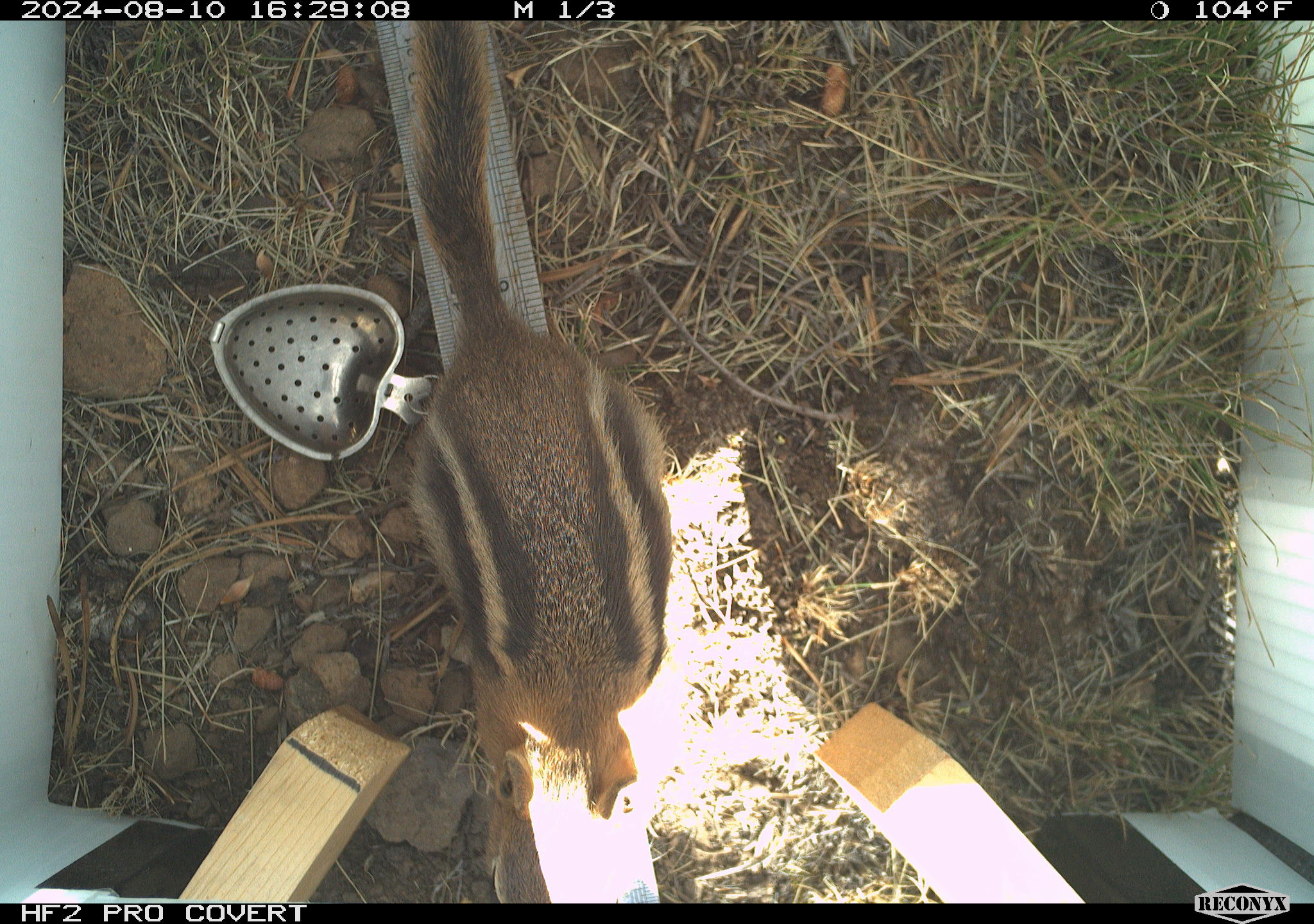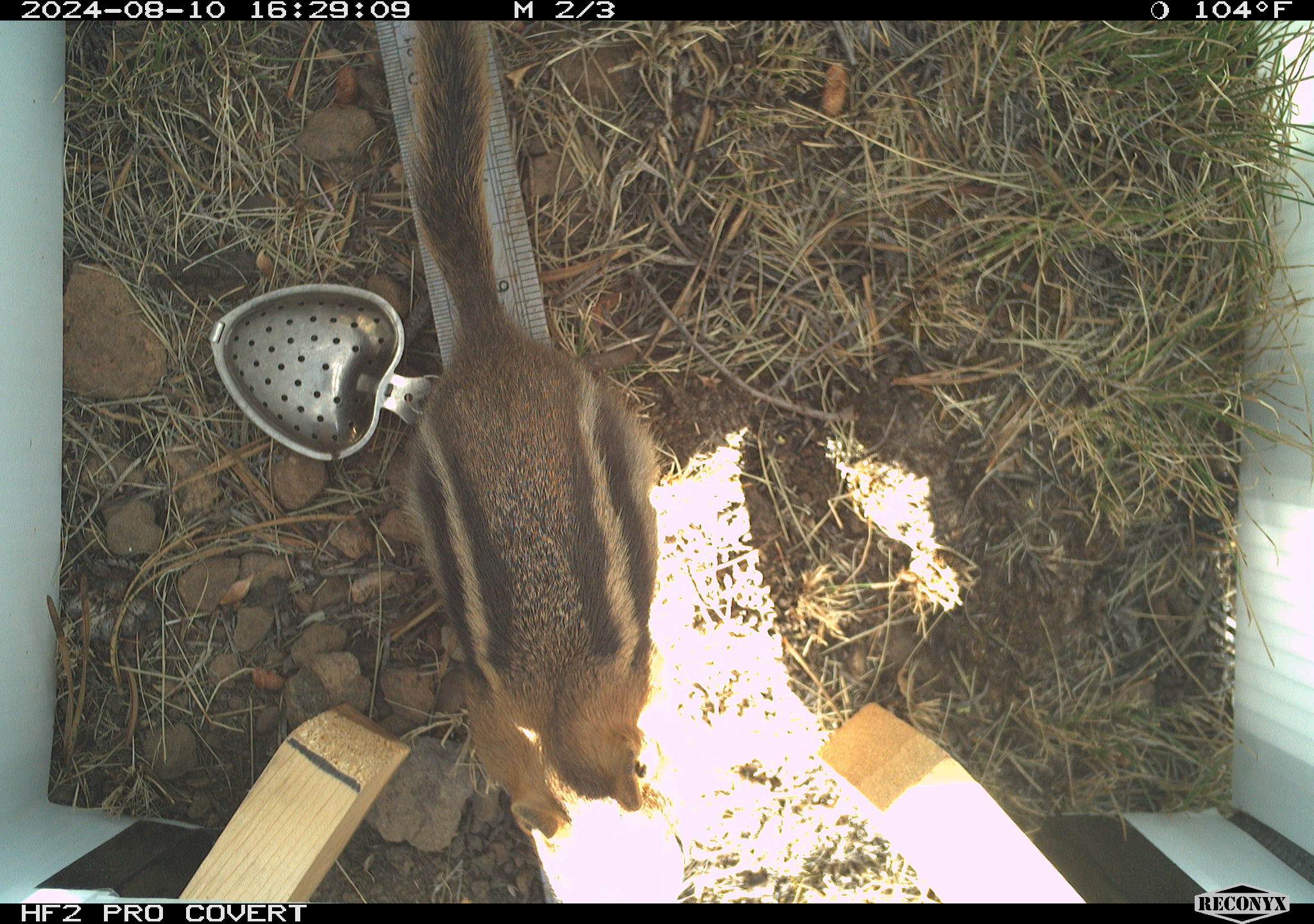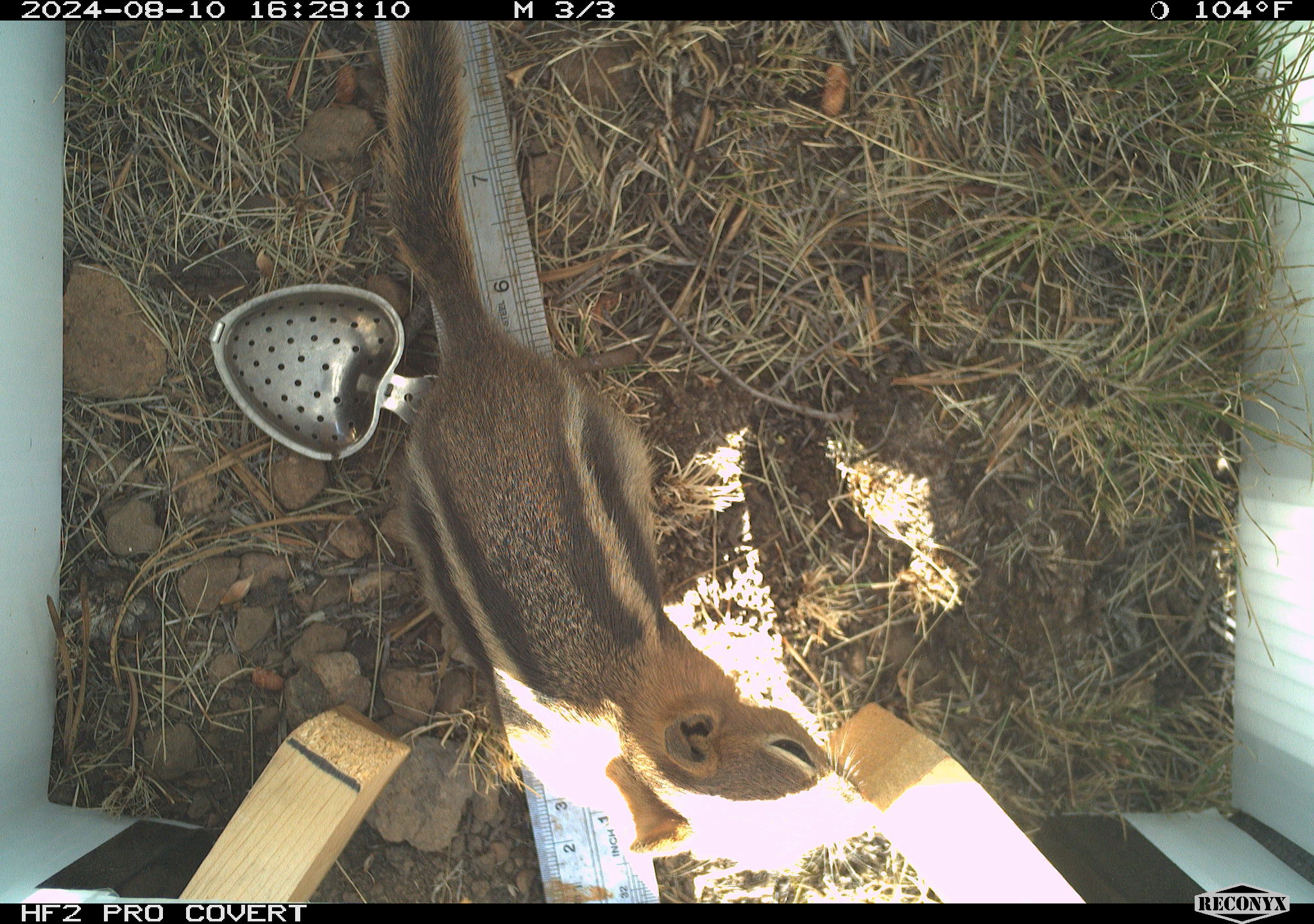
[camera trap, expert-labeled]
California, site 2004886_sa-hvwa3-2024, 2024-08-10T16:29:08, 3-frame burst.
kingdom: Animalia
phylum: Chordata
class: Mammalia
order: Rodentia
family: Sciuridae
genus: Callospermophilus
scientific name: Callospermophilus lateralis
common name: golden mantled ground squirrel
Golden mantled ground squirrel (Callospermophilus lateralis).